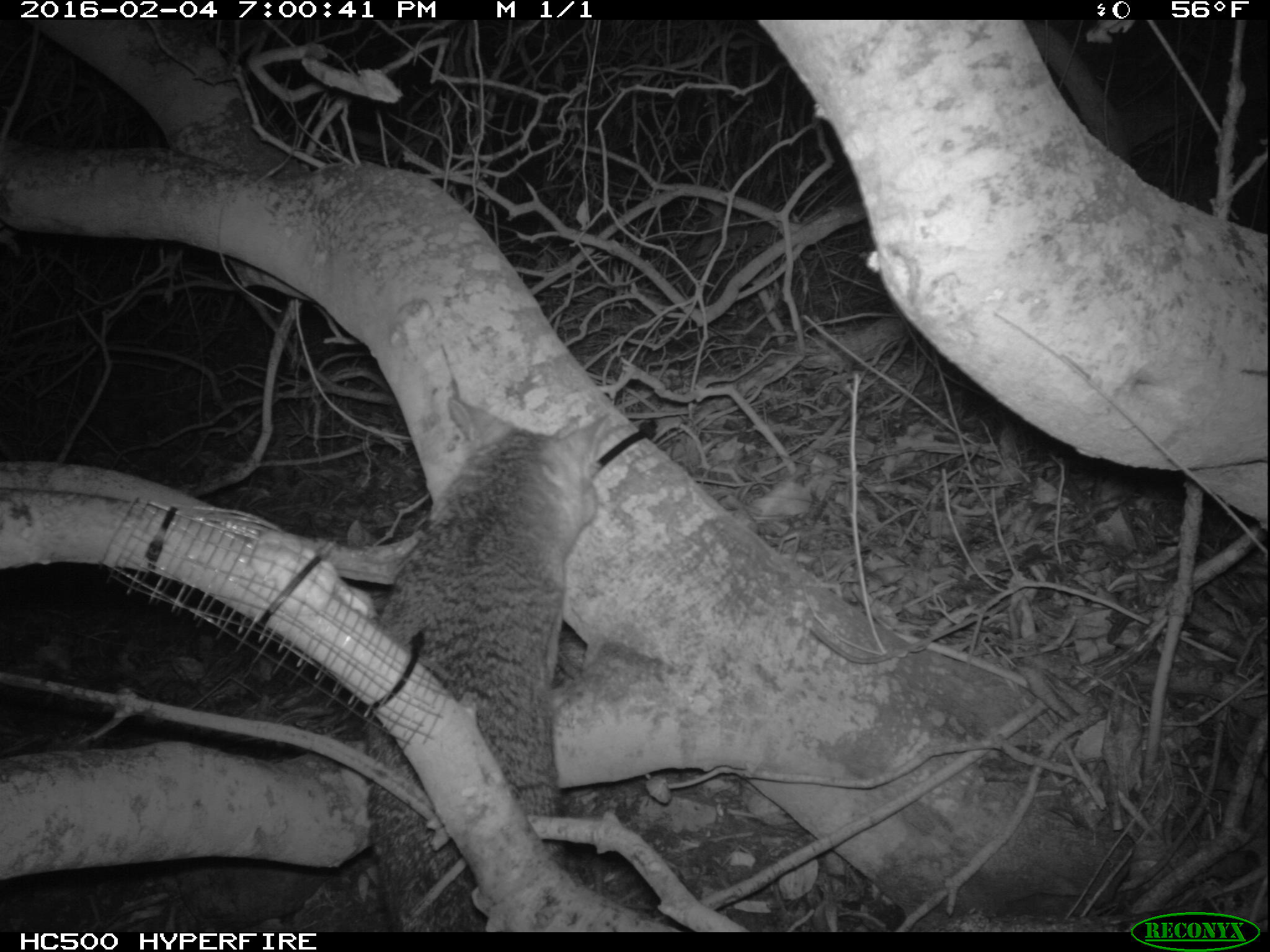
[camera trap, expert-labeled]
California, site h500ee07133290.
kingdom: Animalia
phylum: Chordata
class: Mammalia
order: Carnivora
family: Canidae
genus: Urocyon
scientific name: Urocyon littoralis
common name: island fox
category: fox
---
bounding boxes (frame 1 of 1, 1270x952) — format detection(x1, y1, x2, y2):
fox: detection(365, 397, 610, 932)